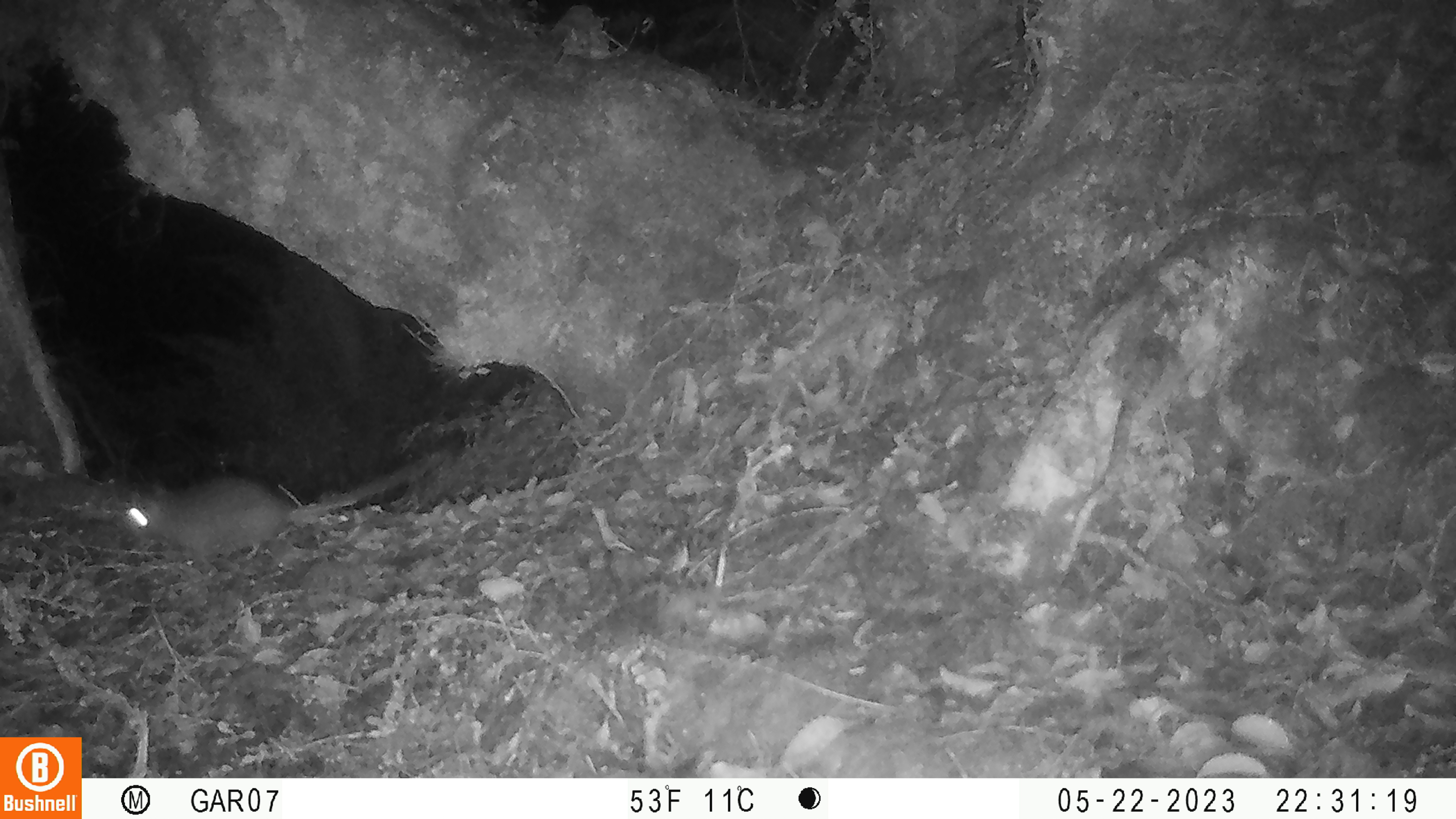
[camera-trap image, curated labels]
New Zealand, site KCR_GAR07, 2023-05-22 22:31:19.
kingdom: Animalia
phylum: Chordata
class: Mammalia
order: Rodentia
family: Muridae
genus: Rattus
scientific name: Rattus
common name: rat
Rat (Rattus).